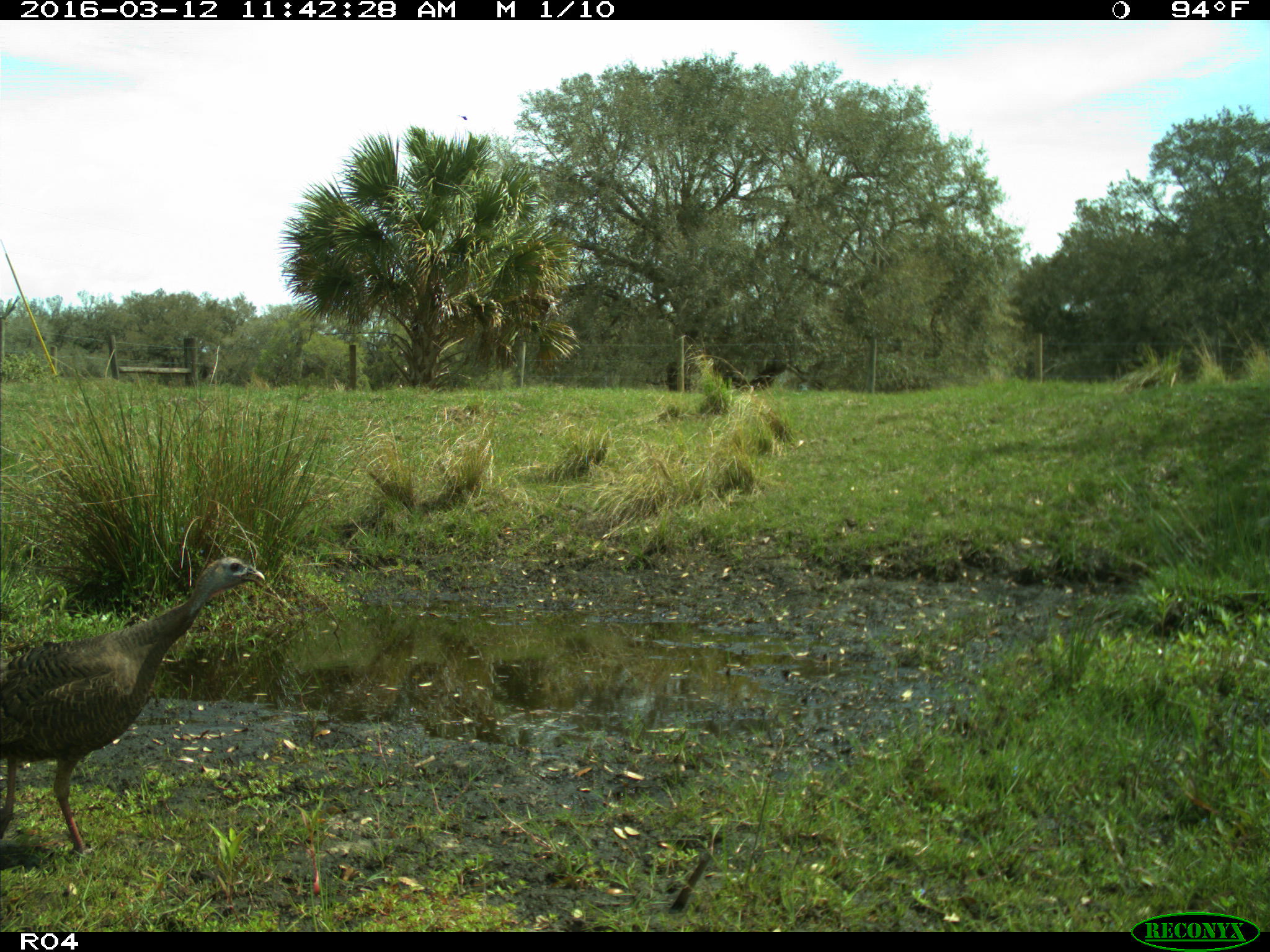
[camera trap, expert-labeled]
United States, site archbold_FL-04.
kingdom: Animalia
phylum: Chordata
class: Aves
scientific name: Aves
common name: birds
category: unidentified bird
Unidentified bird (birds) (Aves).